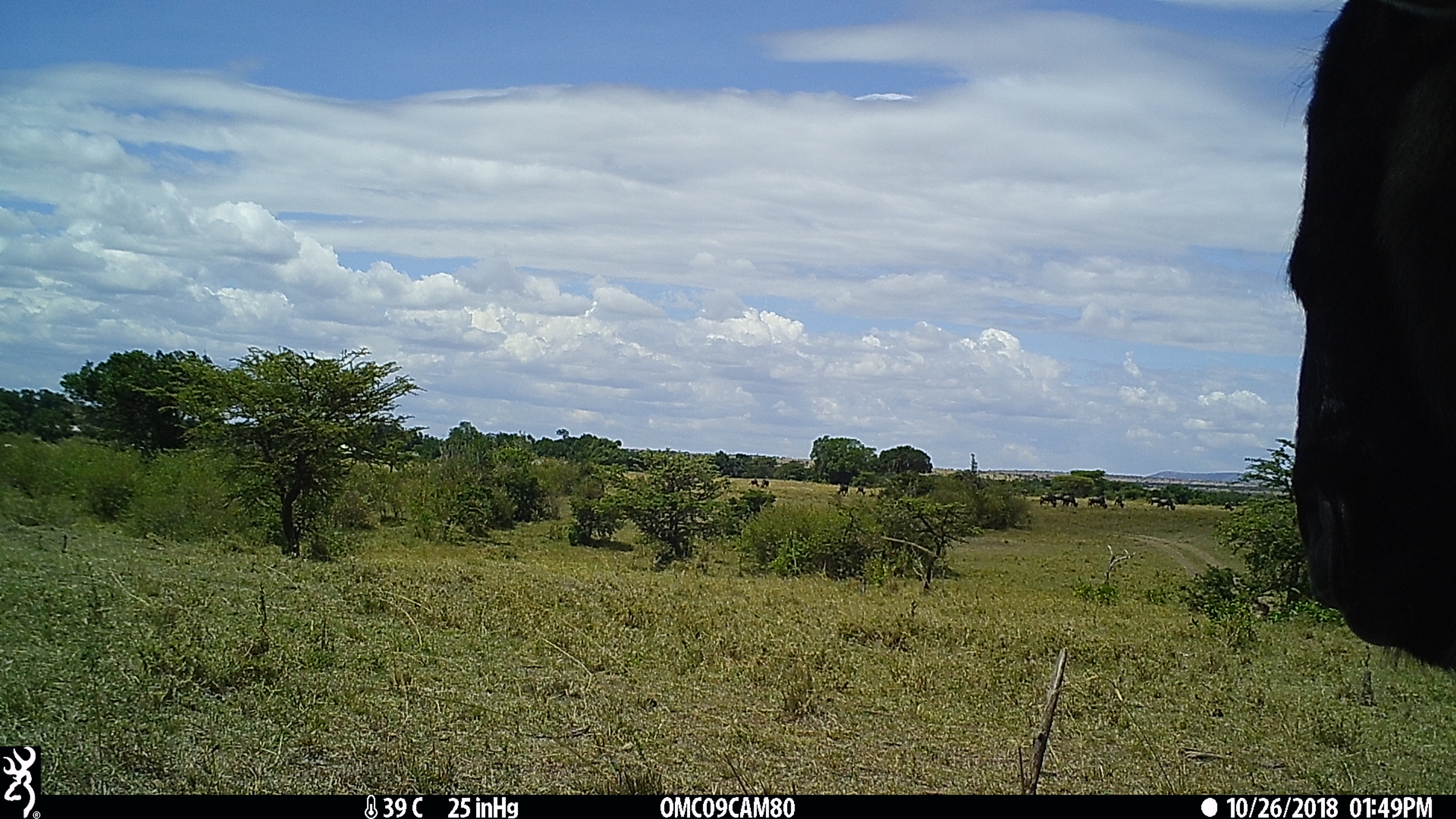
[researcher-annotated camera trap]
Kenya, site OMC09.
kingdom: Animalia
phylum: Chordata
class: Mammalia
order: Artiodactyla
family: Bovidae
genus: Connochaetes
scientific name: Connochaetes taurinus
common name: blue wildebeest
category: wildebeest